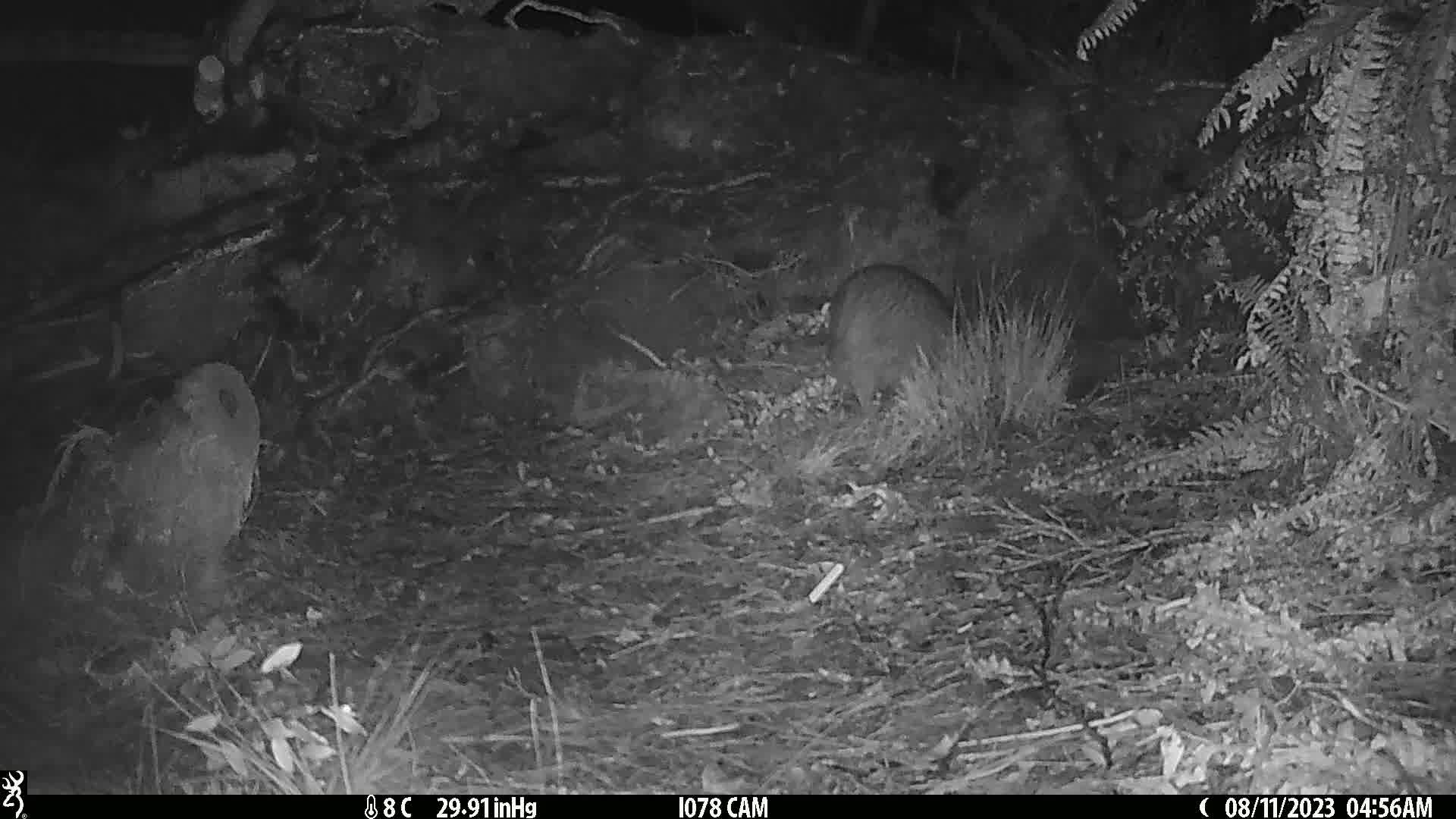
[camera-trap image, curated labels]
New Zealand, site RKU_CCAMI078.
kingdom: Animalia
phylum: Chordata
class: Aves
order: Apterygiformes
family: Apterygidae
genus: Apteryx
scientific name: Apteryx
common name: kiwi